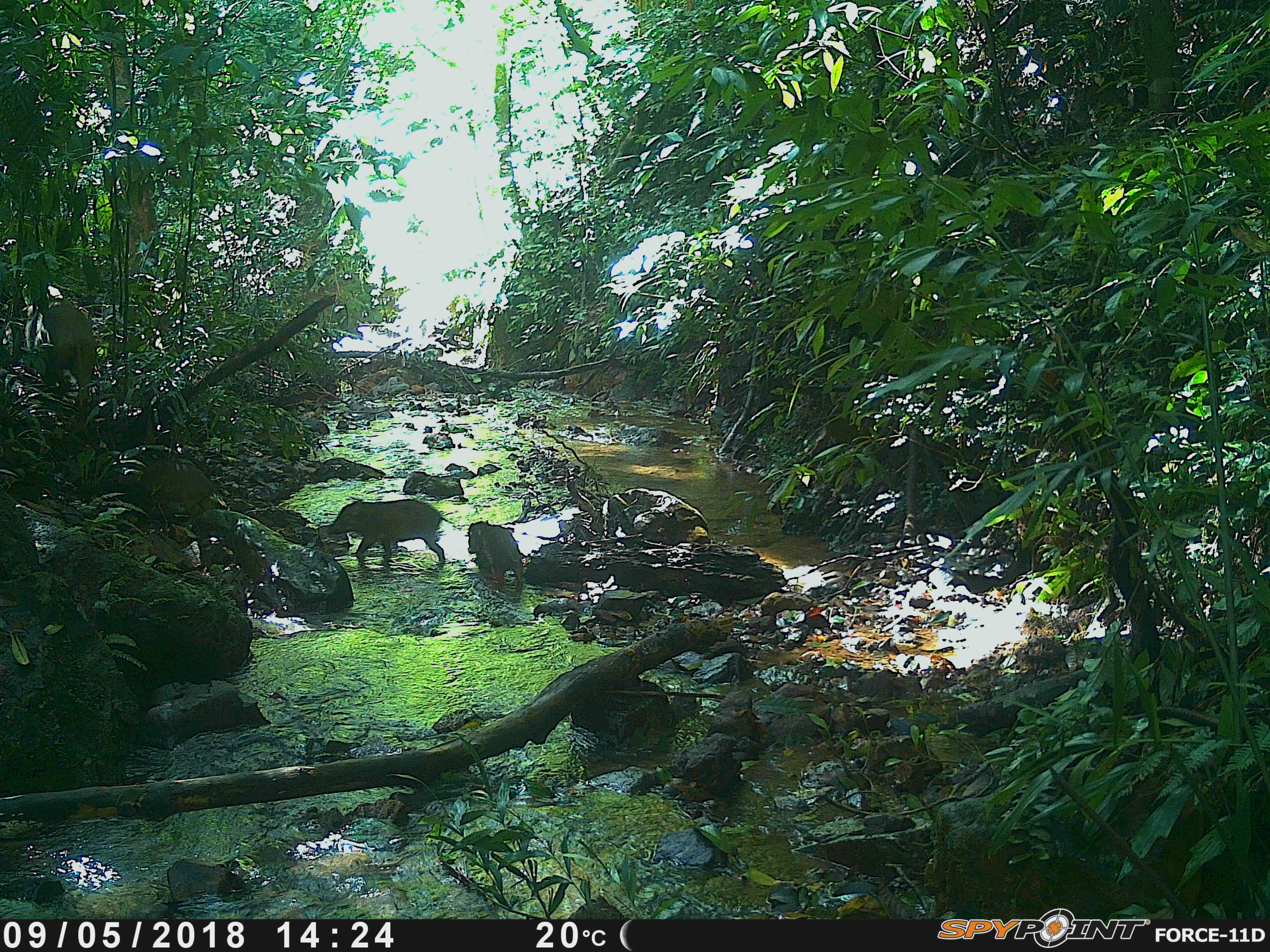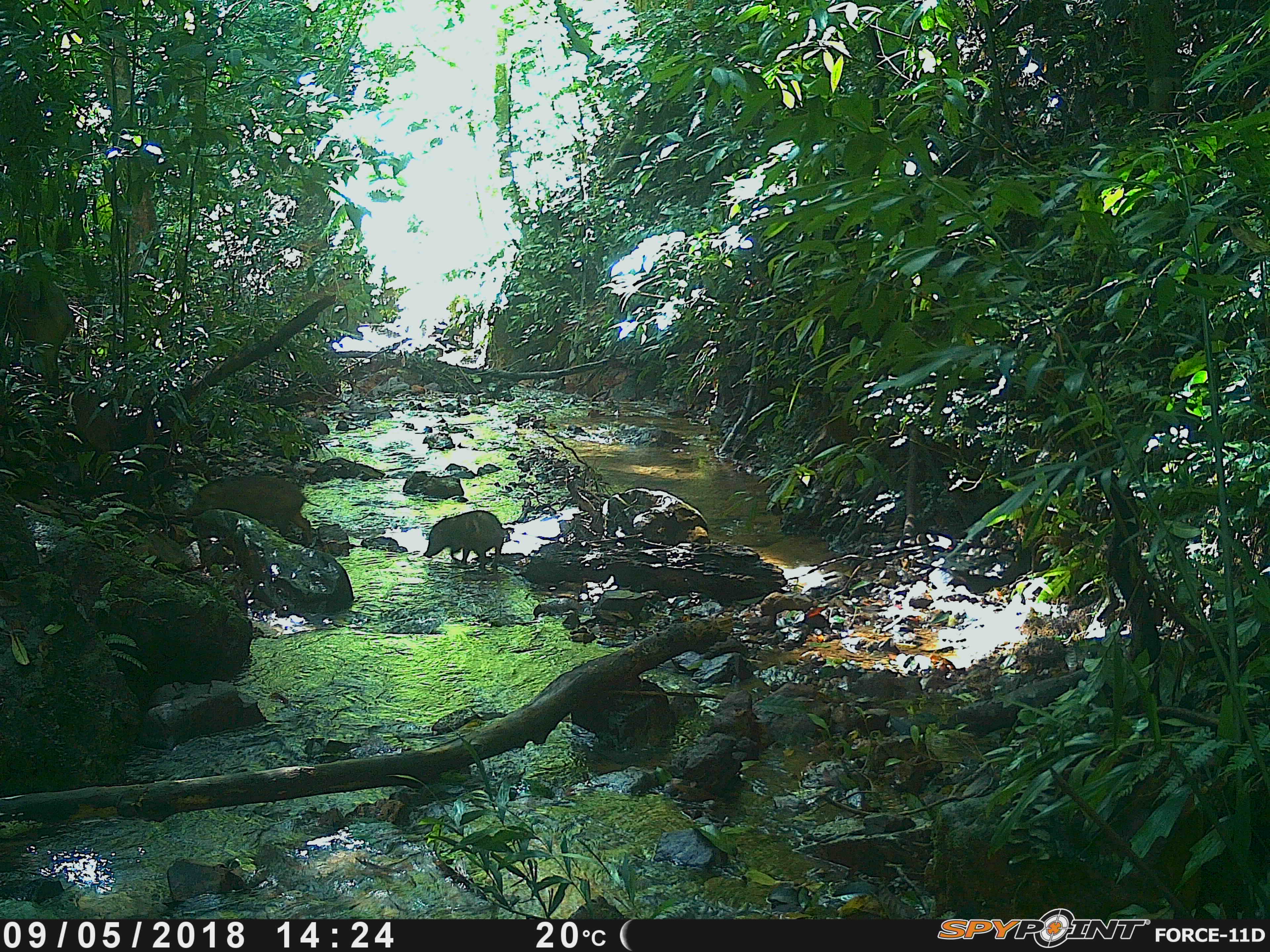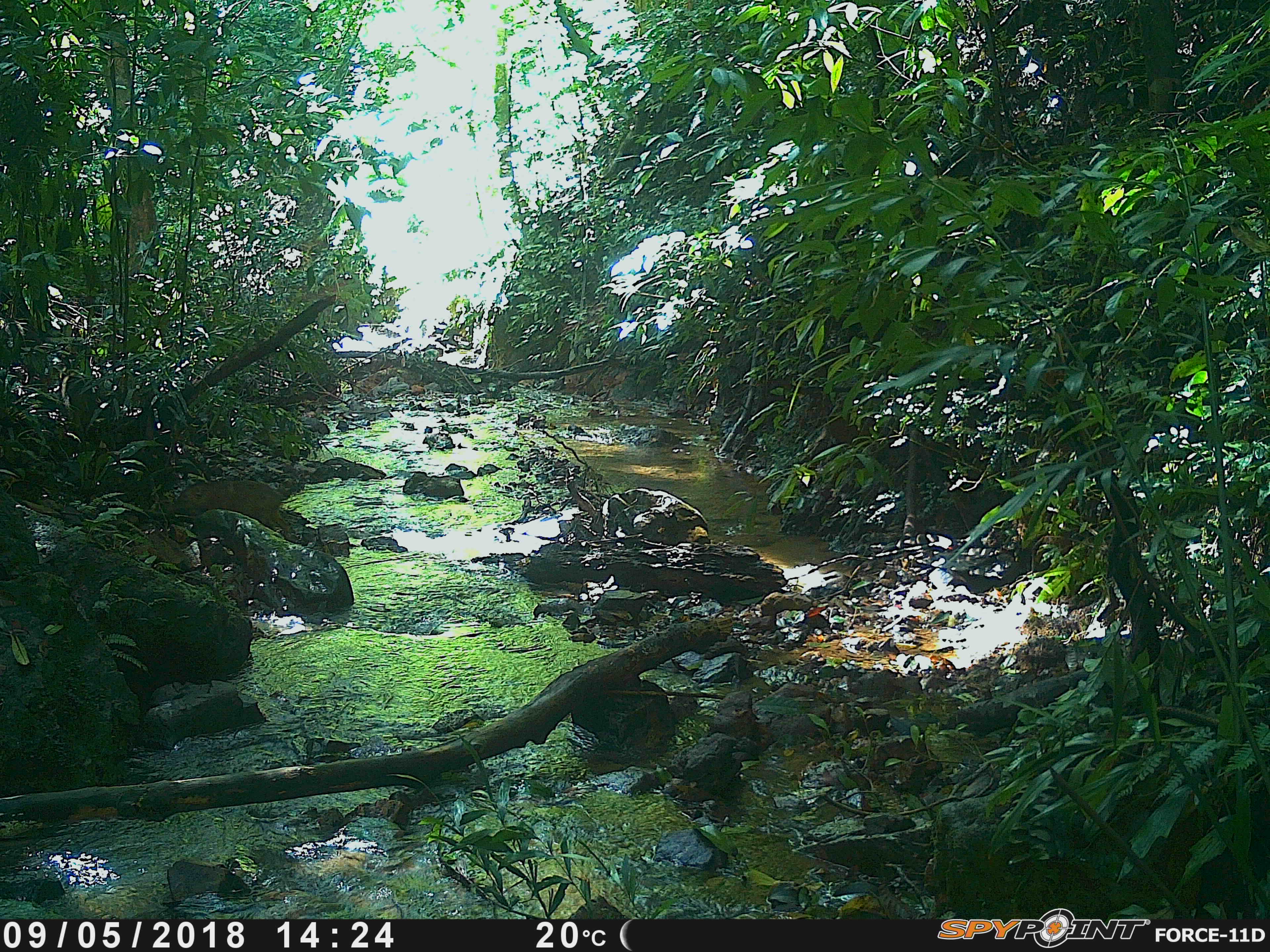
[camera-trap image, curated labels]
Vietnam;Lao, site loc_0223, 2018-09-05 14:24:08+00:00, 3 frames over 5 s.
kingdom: Animalia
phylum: Chordata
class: Mammalia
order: Artiodactyla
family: Suidae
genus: Sus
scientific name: Sus scrofa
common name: eurasian wild pig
Eurasian wild pig (Sus scrofa). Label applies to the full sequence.